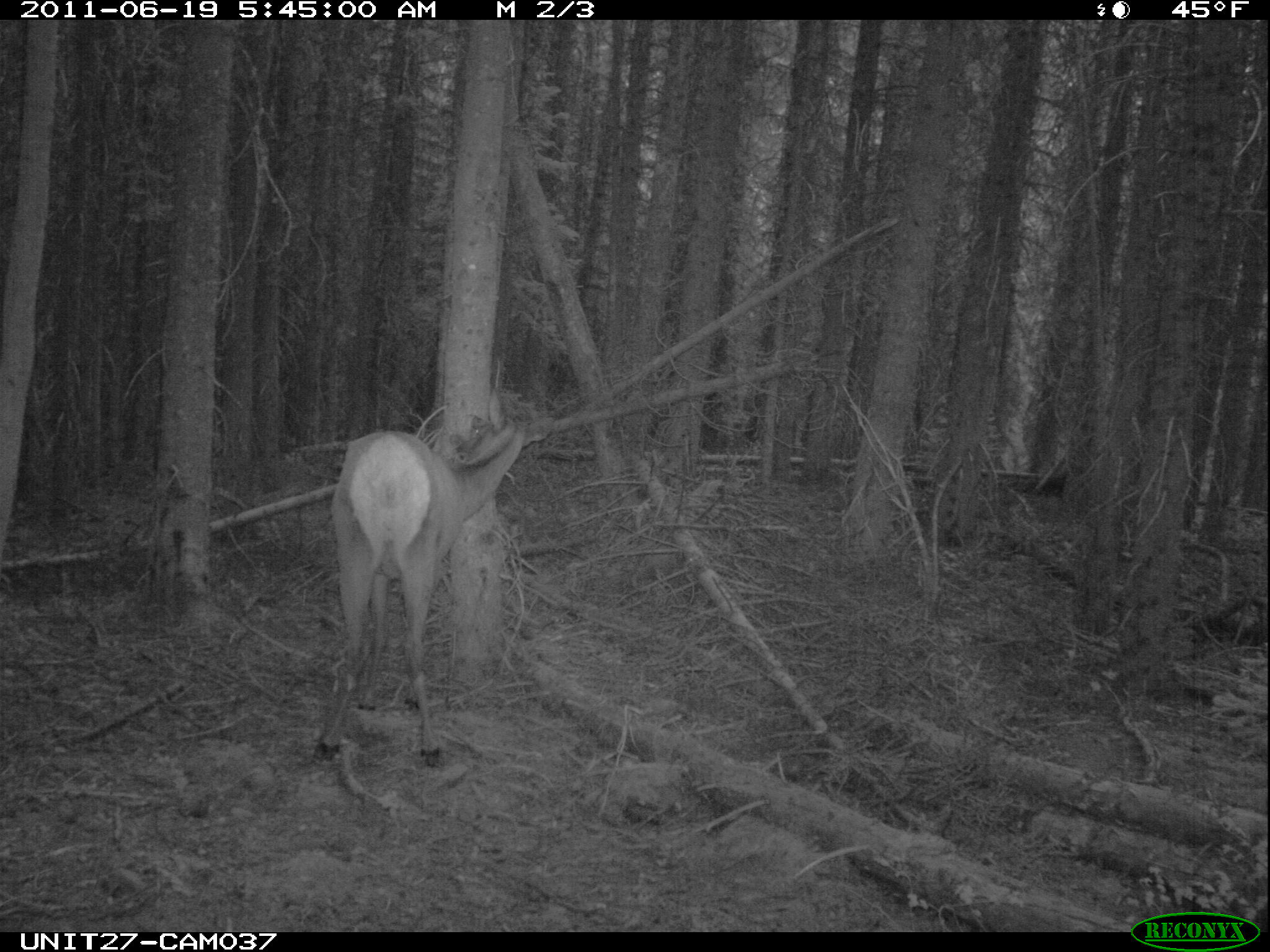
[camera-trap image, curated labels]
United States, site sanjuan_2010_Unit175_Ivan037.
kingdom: Animalia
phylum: Chordata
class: Mammalia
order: Artiodactyla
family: Cervidae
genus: Cervus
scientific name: Cervus elaphus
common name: red deer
Cervus elaphus (red deer).